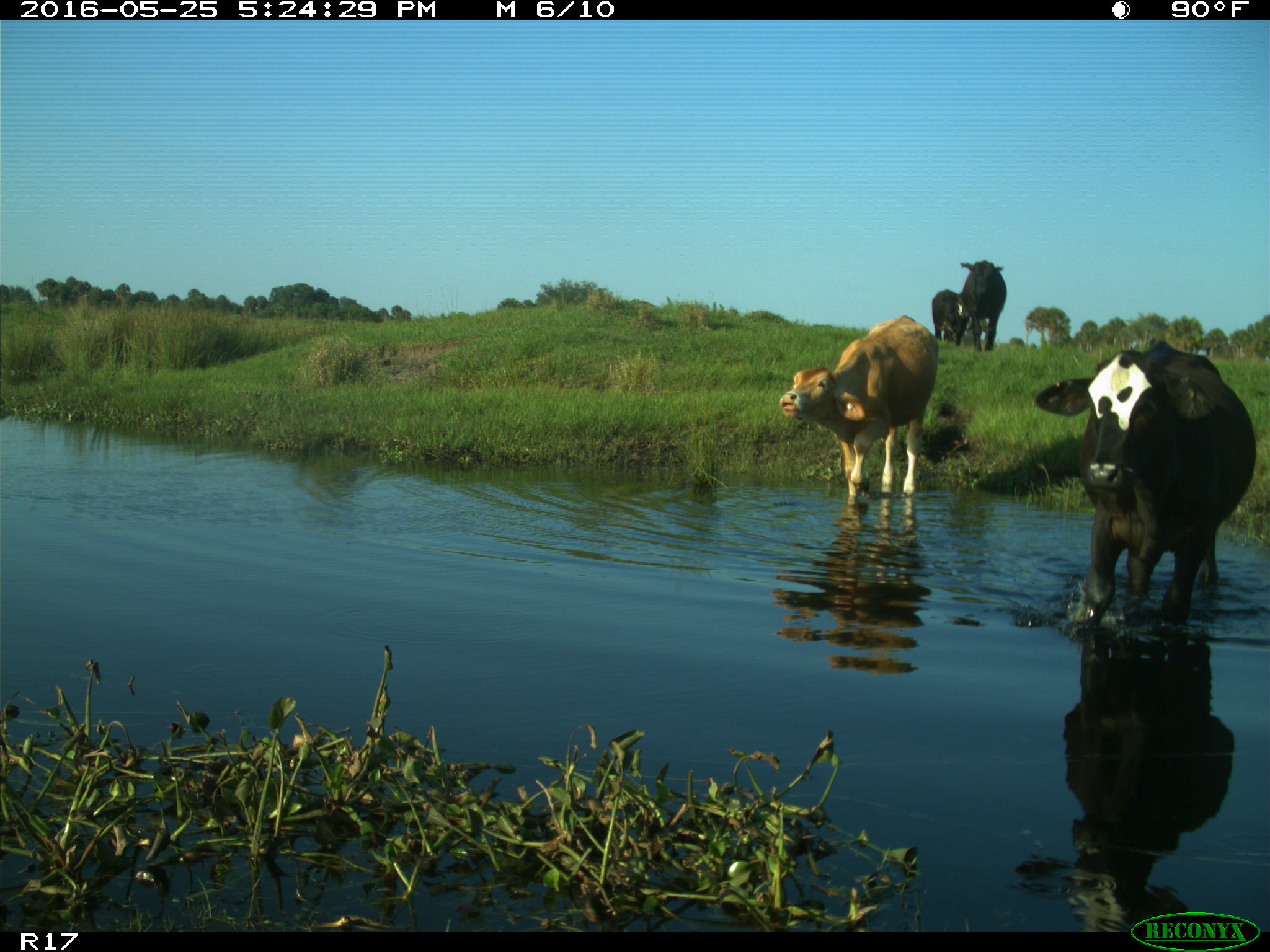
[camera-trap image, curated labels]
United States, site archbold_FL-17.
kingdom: Animalia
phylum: Chordata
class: Mammalia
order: Artiodactyla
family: Bovidae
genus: Bos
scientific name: Bos taurus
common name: domestic cow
Bos taurus (domestic cow).